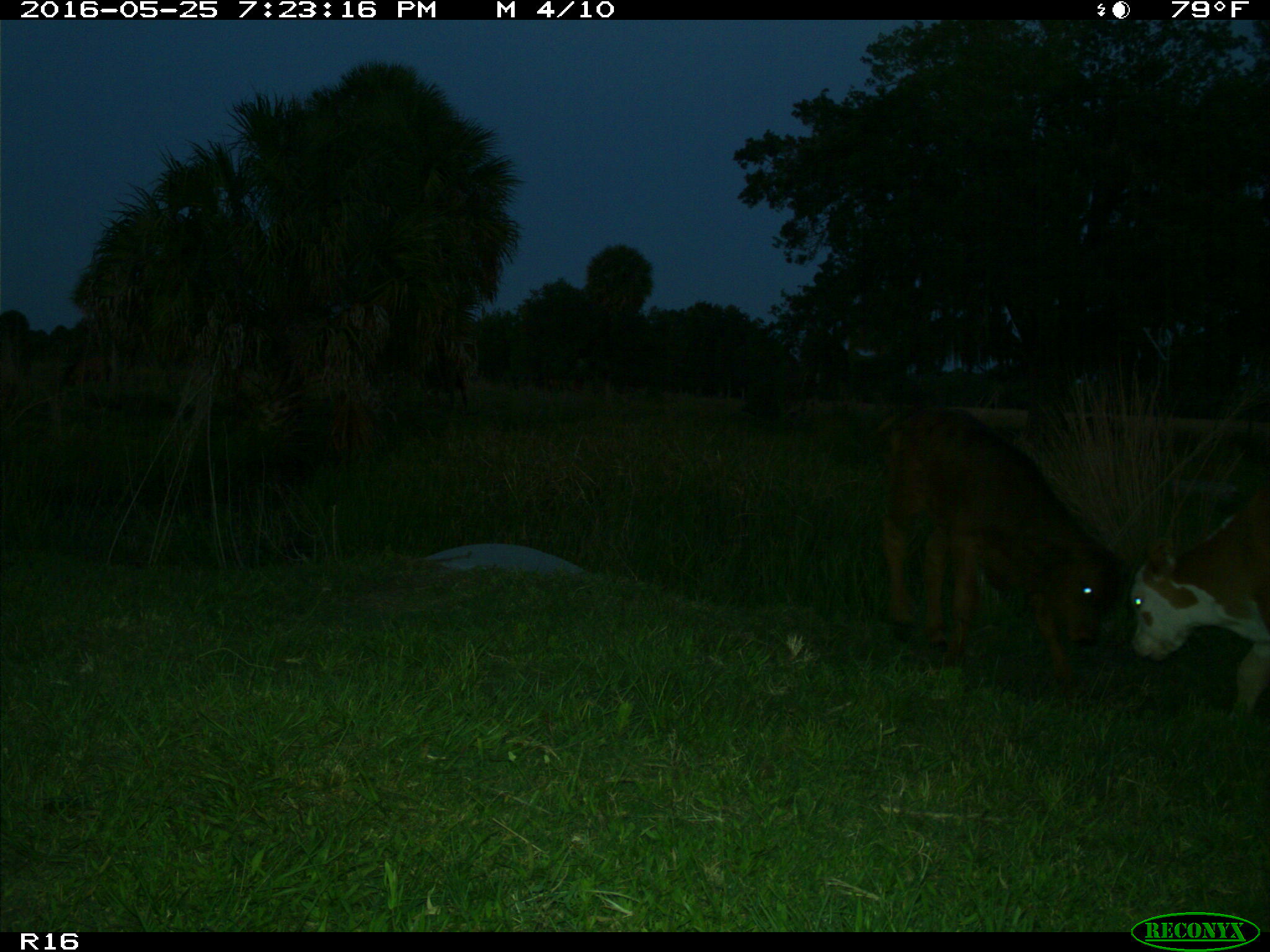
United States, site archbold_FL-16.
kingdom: Animalia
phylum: Chordata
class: Mammalia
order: Artiodactyla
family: Bovidae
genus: Bos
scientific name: Bos taurus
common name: domestic cow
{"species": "Bos taurus (domestic cow)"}